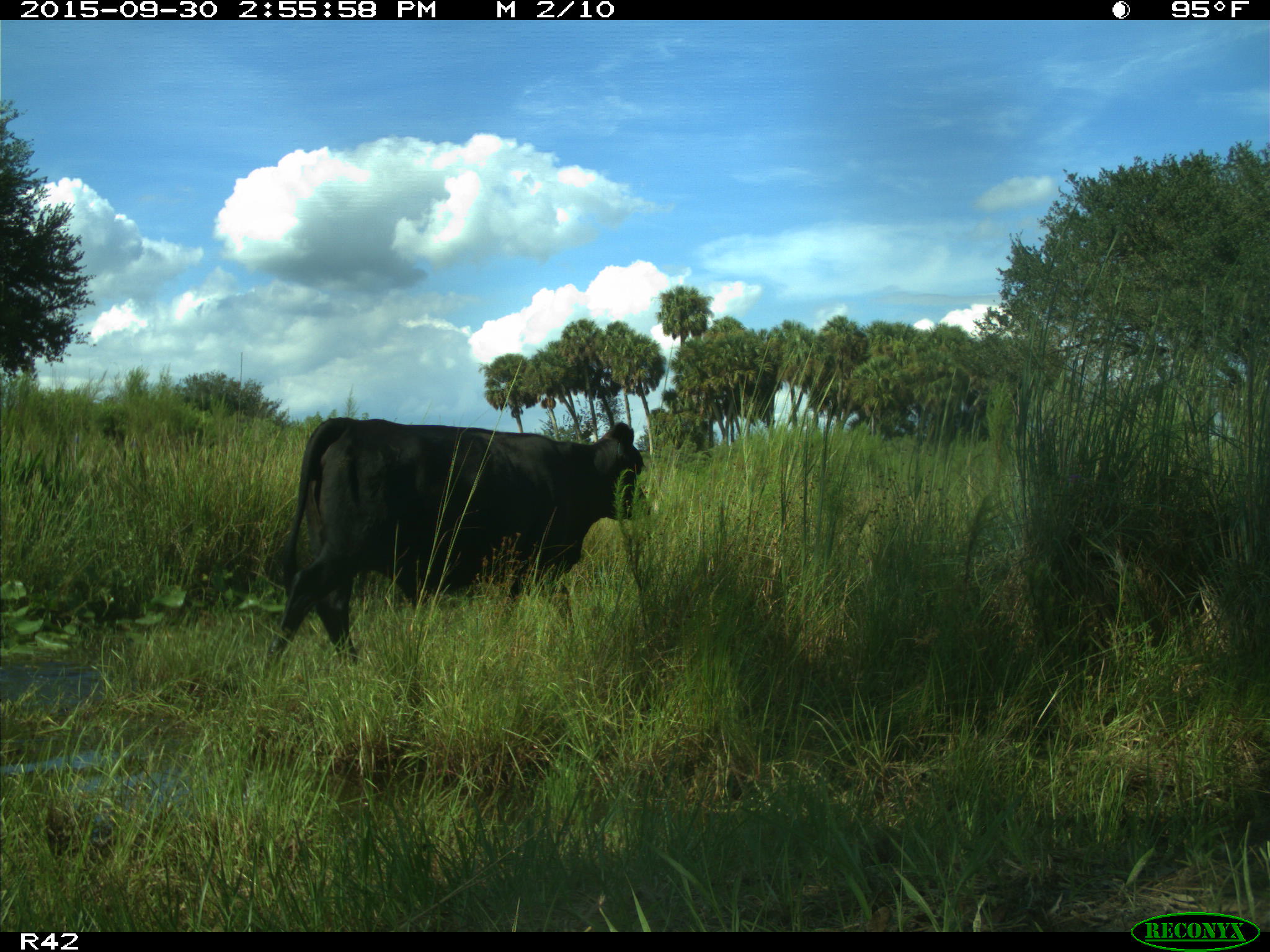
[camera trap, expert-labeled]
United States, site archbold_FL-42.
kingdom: Animalia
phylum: Chordata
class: Mammalia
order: Artiodactyla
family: Bovidae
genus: Bos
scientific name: Bos taurus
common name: domestic cow